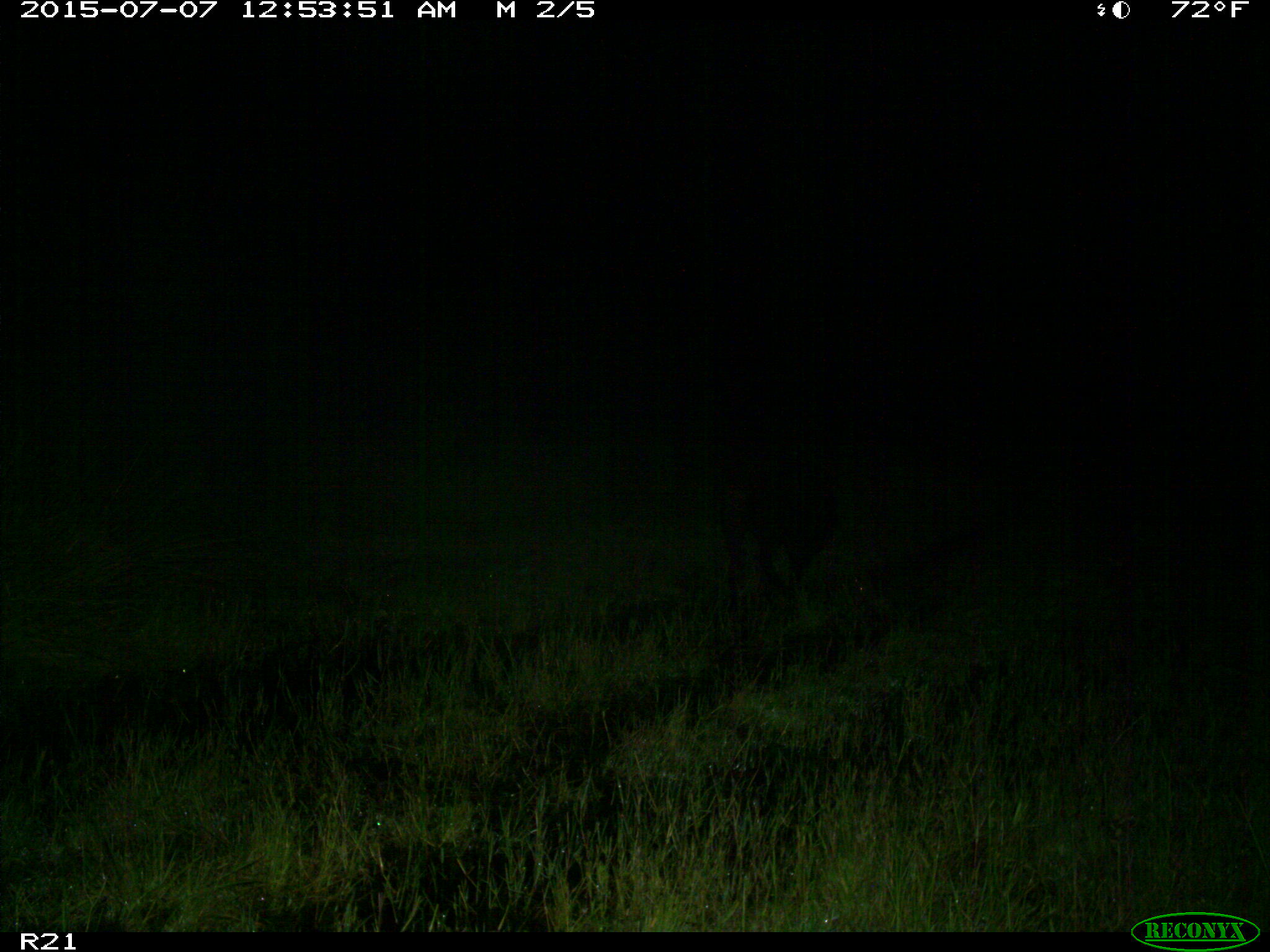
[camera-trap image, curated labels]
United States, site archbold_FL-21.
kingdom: Animalia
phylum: Chordata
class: Mammalia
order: Artiodactyla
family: Suidae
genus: Sus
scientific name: Sus scrofa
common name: wild boar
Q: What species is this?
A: Sus scrofa (wild boar).